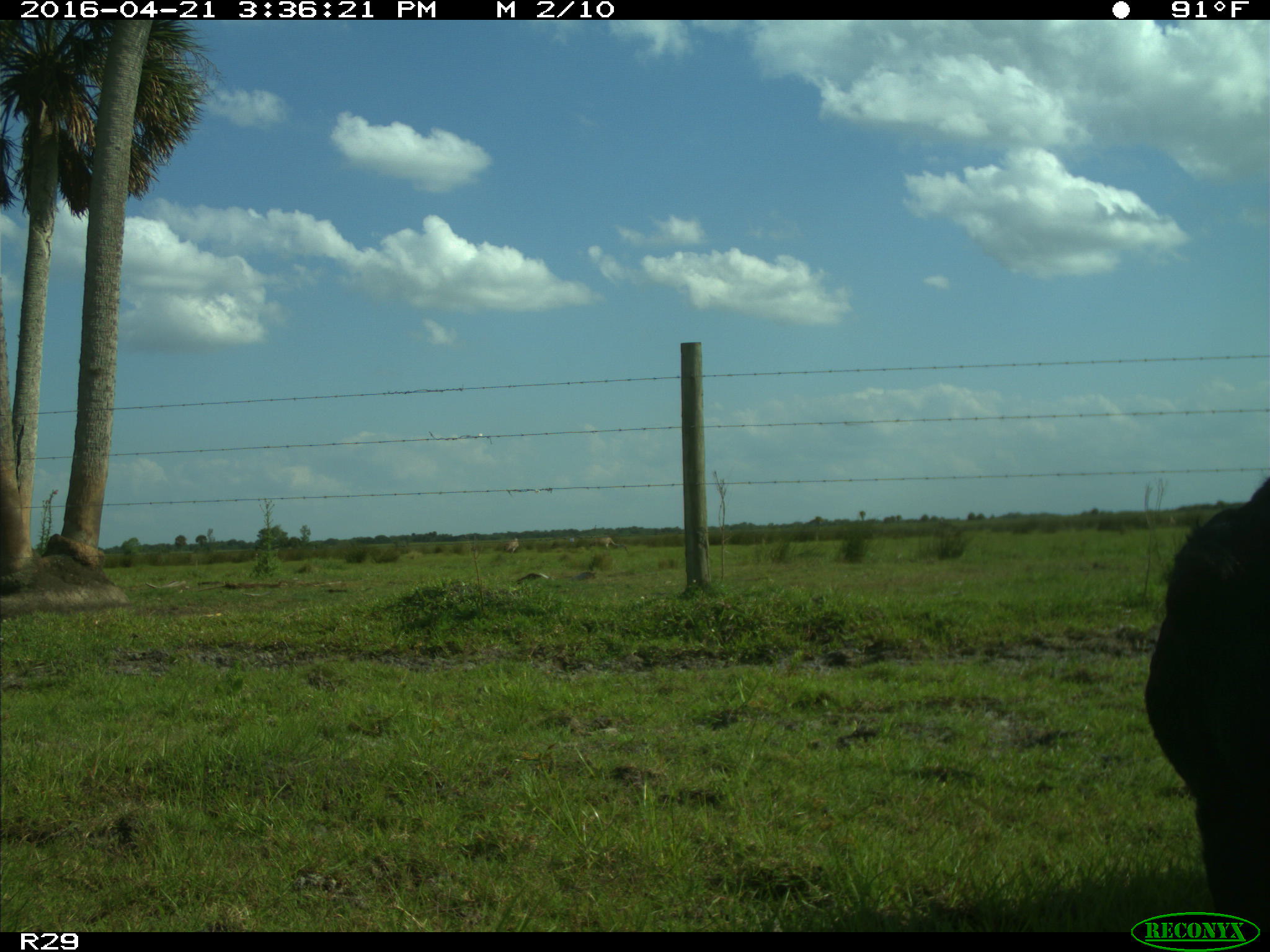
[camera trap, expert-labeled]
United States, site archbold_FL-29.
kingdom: Animalia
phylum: Chordata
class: Mammalia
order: Artiodactyla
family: Bovidae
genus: Bos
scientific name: Bos taurus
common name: domestic cow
Bos taurus (domestic cow).